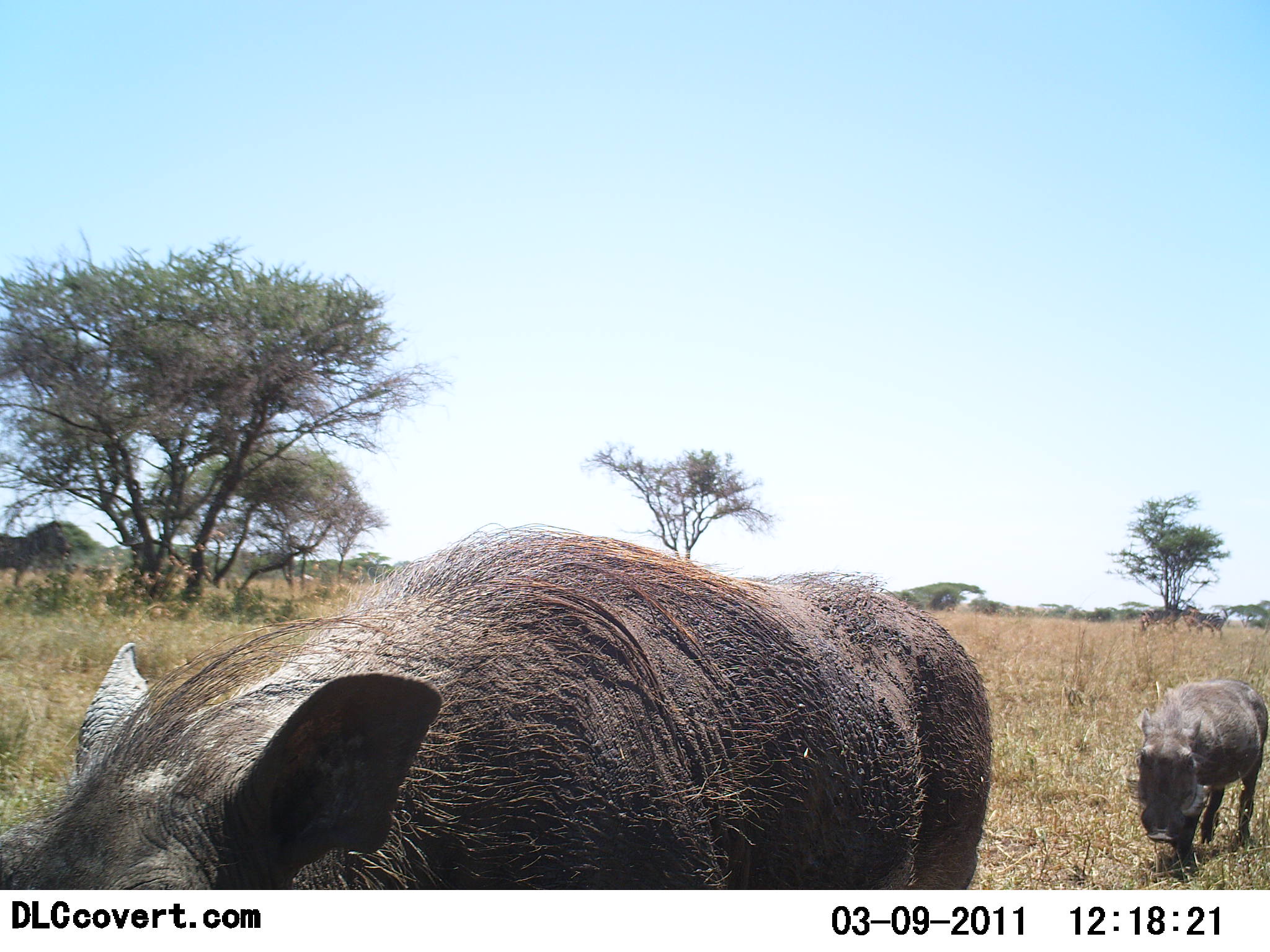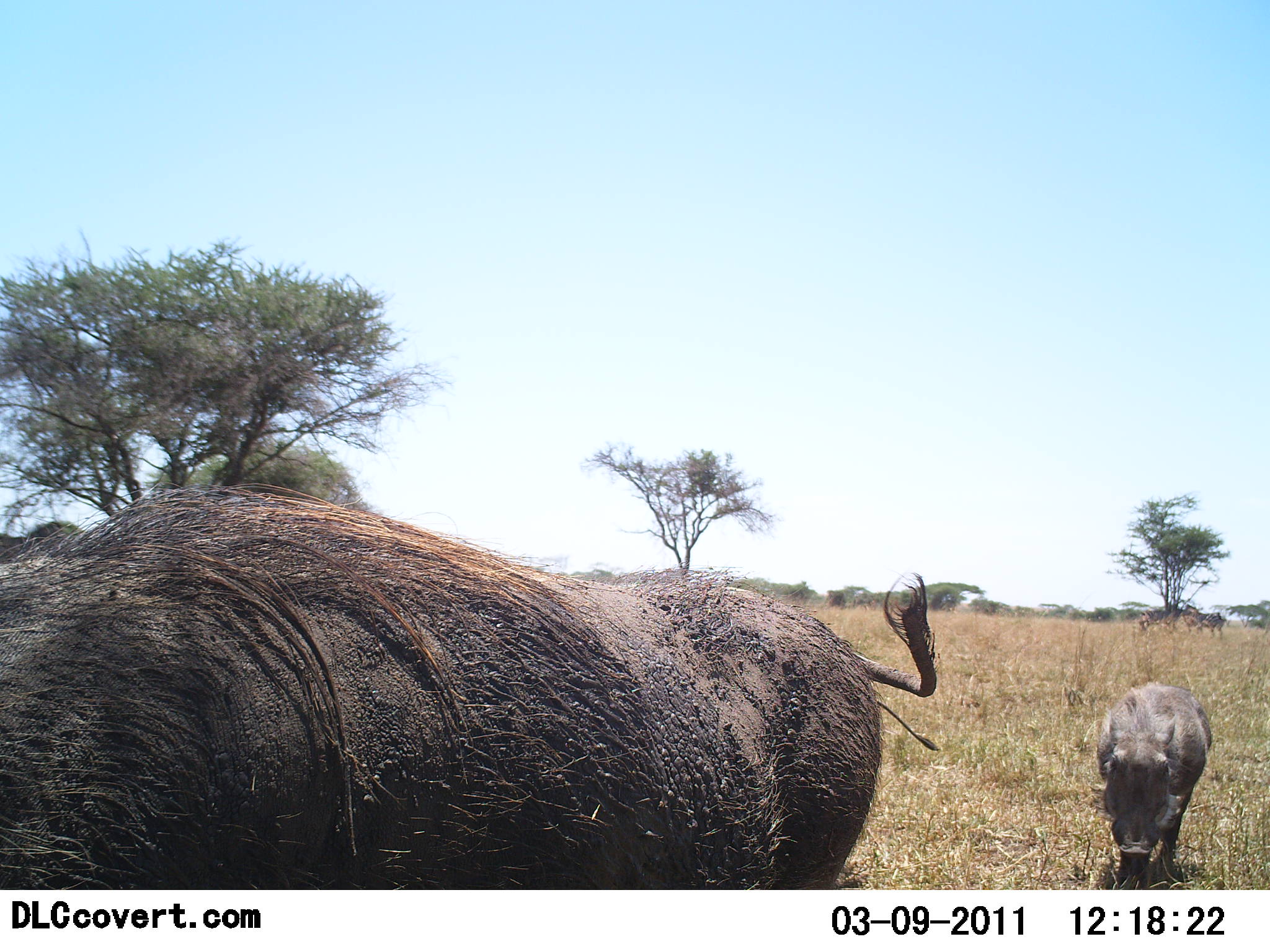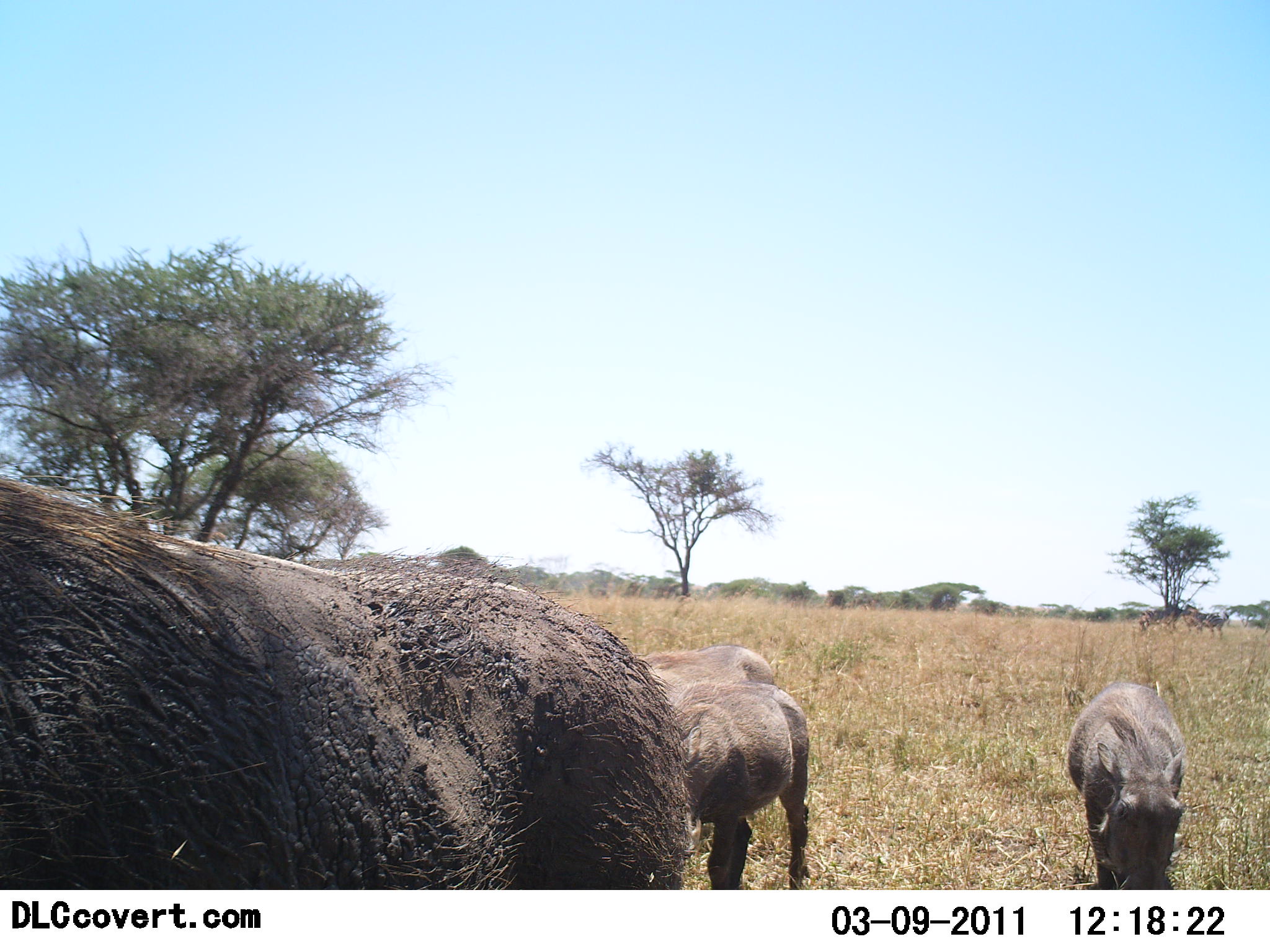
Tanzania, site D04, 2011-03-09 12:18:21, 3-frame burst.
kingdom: Animalia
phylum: Chordata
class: Mammalia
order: Artiodactyla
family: Suidae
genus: Phacochoerus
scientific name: Phacochoerus africanus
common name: warthog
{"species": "warthog (Phacochoerus africanus)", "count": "4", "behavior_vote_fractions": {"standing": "9%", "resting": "0%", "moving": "100%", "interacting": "0%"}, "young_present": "36%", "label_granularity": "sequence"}